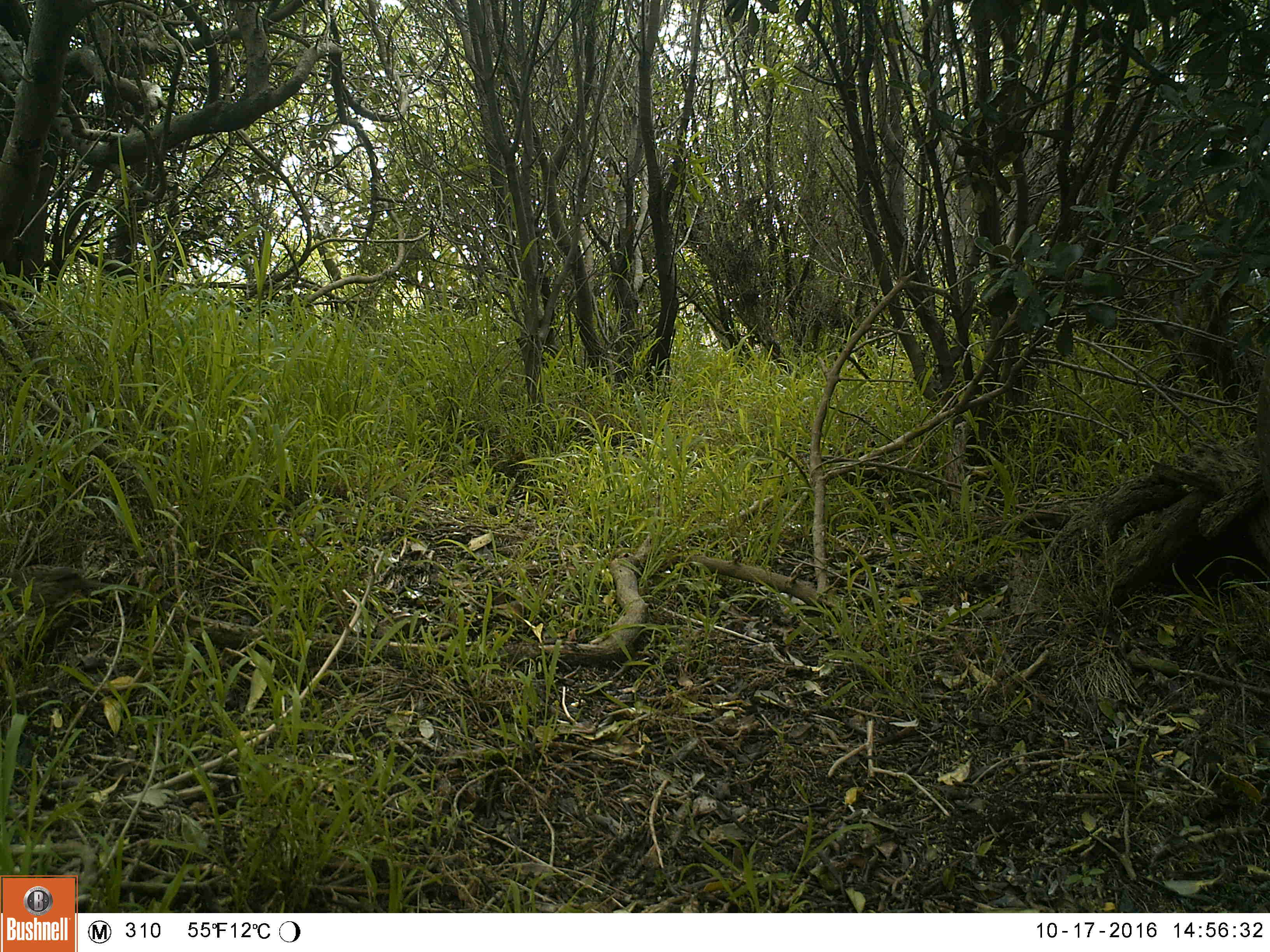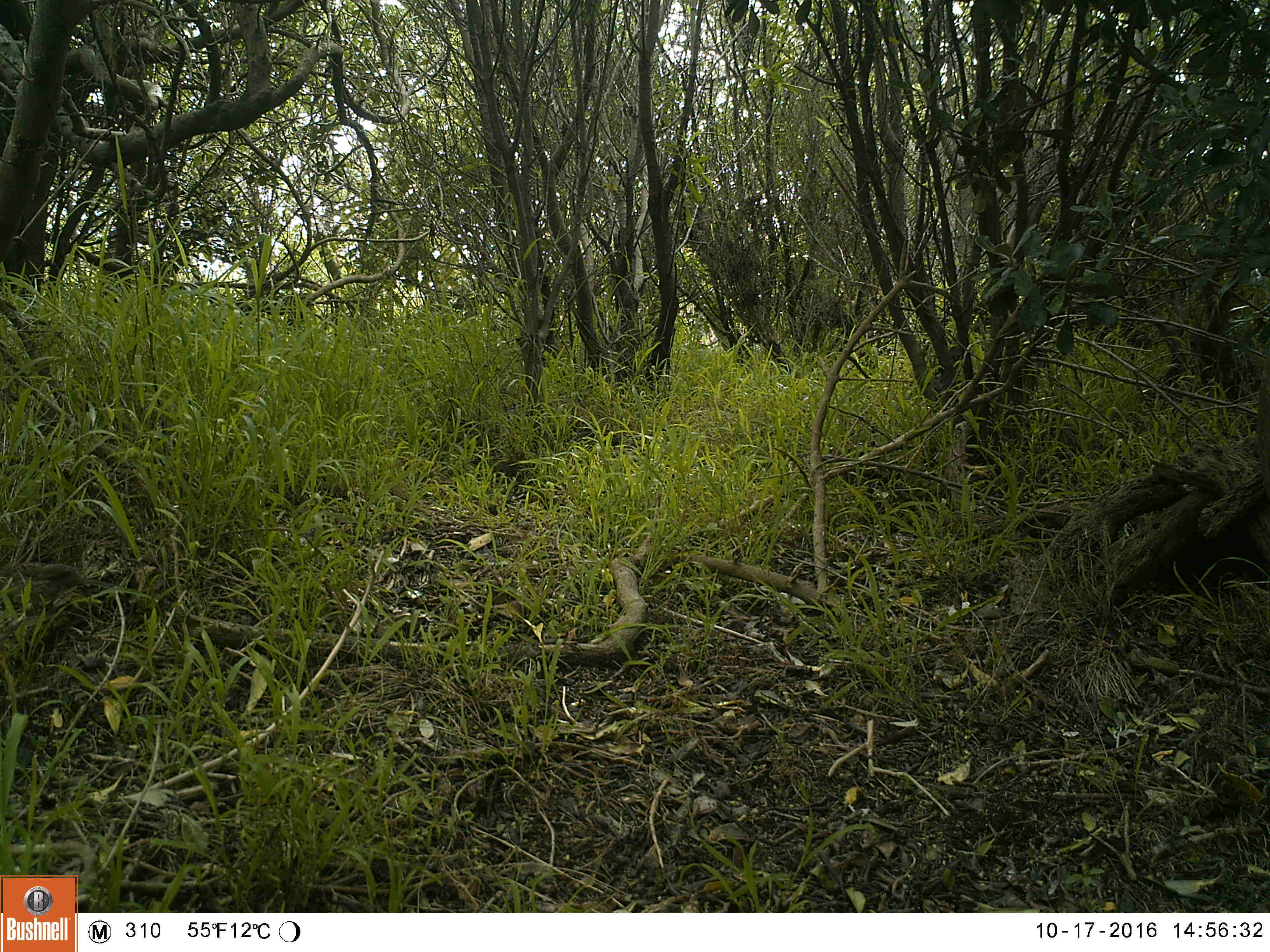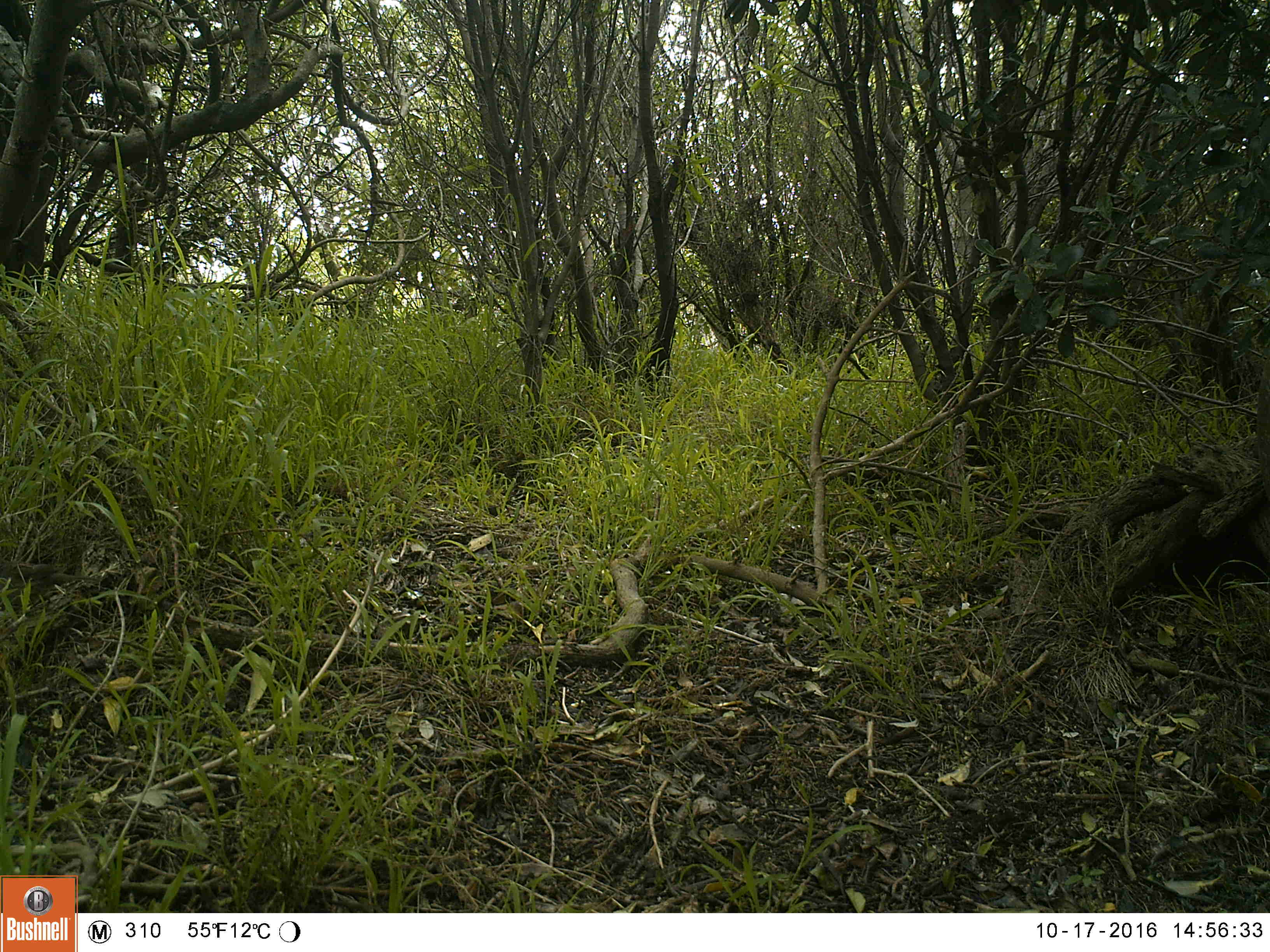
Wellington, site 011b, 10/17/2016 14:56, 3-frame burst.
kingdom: Animalia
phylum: Chordata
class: Aves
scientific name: Aves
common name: bird